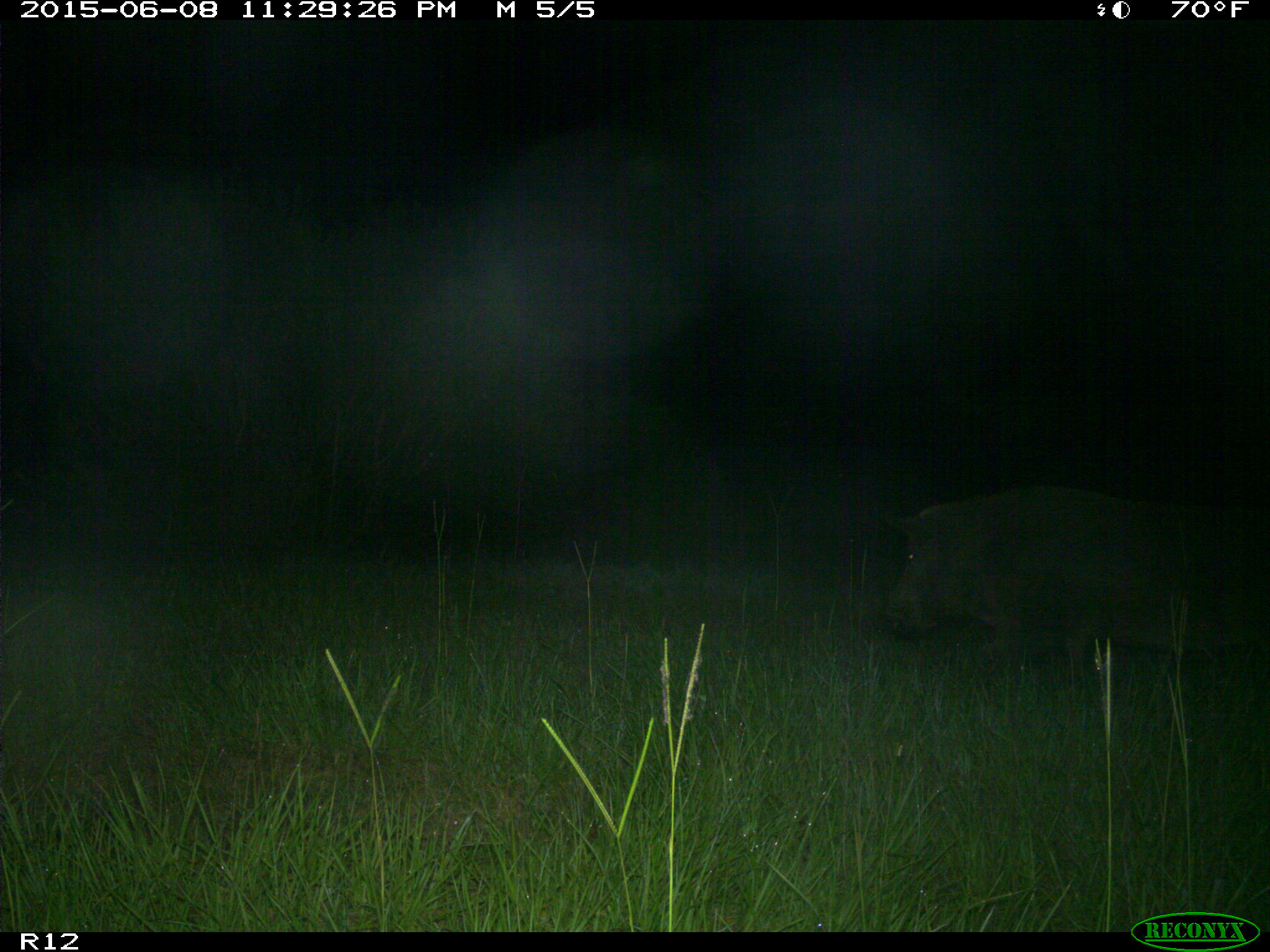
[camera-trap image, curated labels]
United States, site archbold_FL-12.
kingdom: Animalia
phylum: Chordata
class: Mammalia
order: Artiodactyla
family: Suidae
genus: Sus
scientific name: Sus scrofa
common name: wild boar